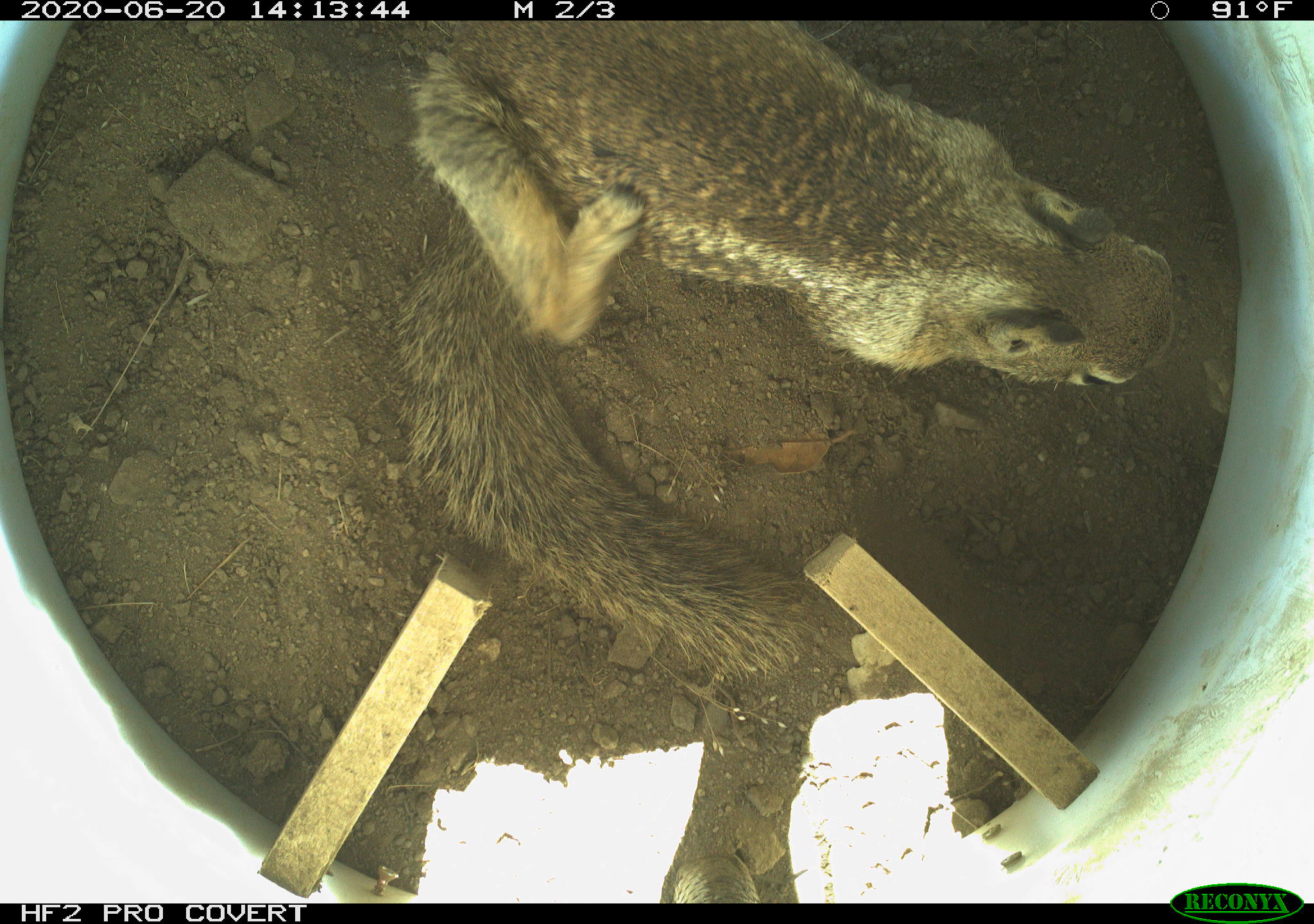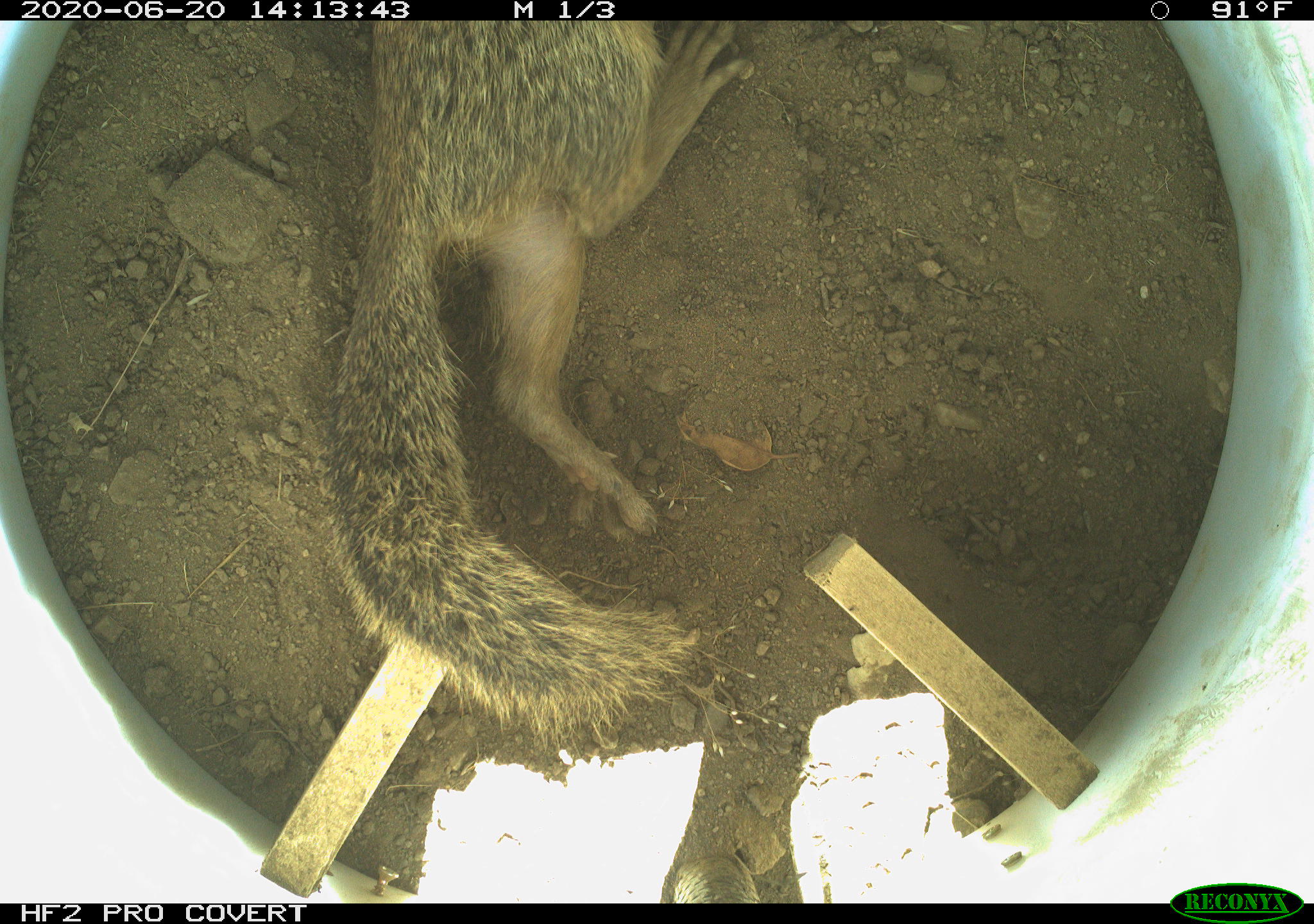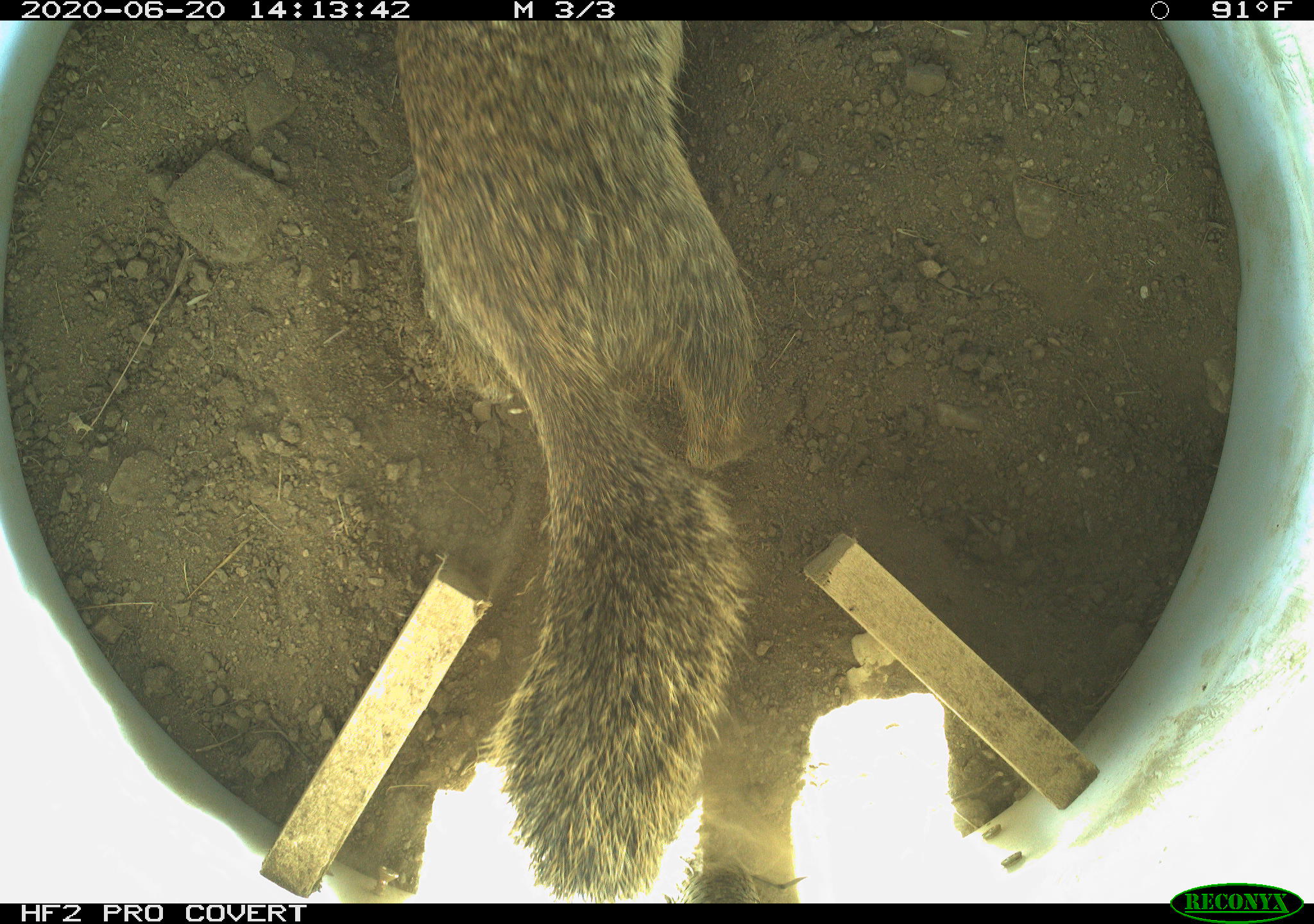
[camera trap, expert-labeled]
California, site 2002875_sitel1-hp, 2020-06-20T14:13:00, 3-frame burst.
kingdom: Animalia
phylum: Chordata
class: Mammalia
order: Rodentia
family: Sciuridae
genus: Otospermophilus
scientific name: Otospermophilus beecheyi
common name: california ground squirrel